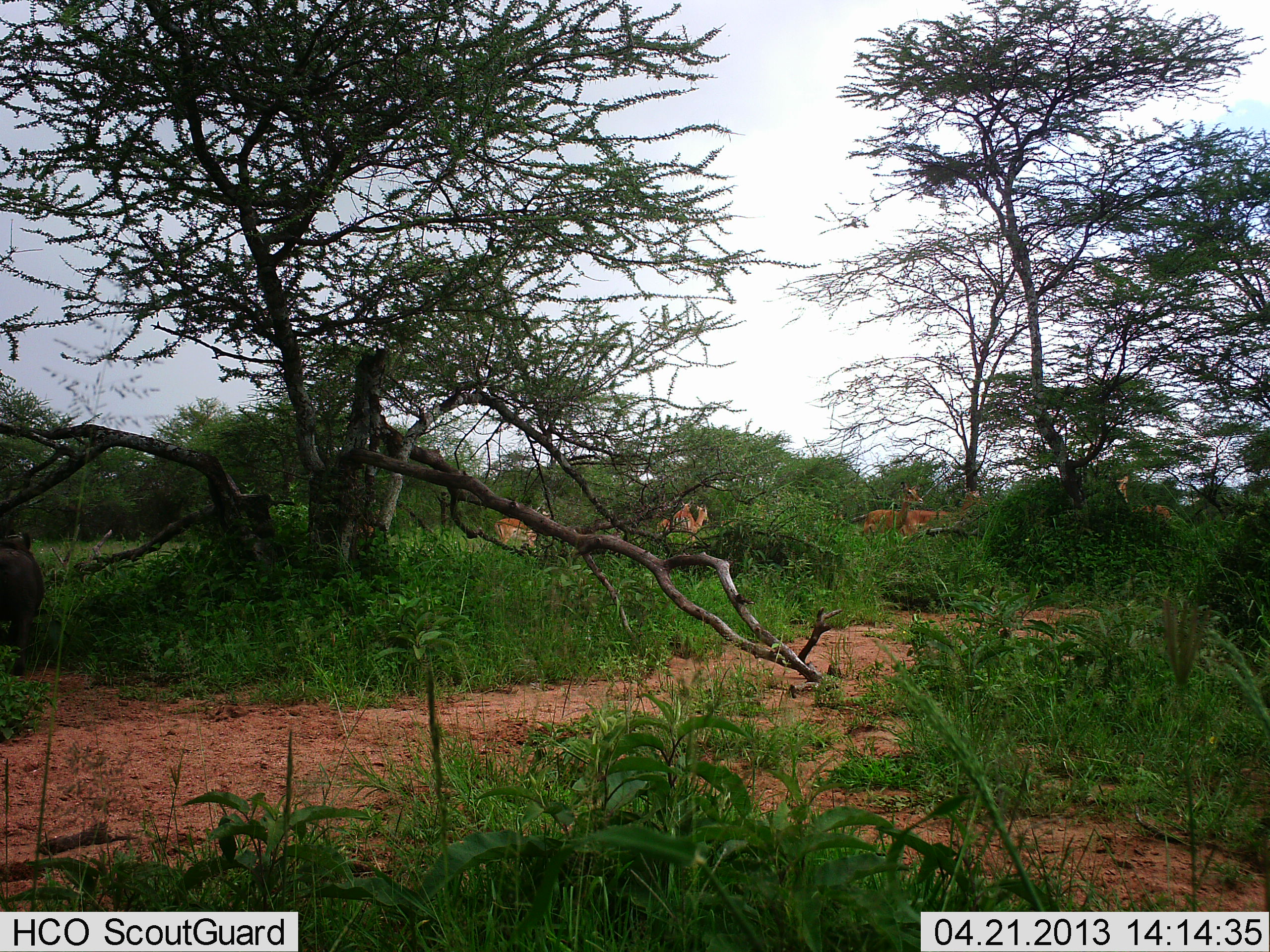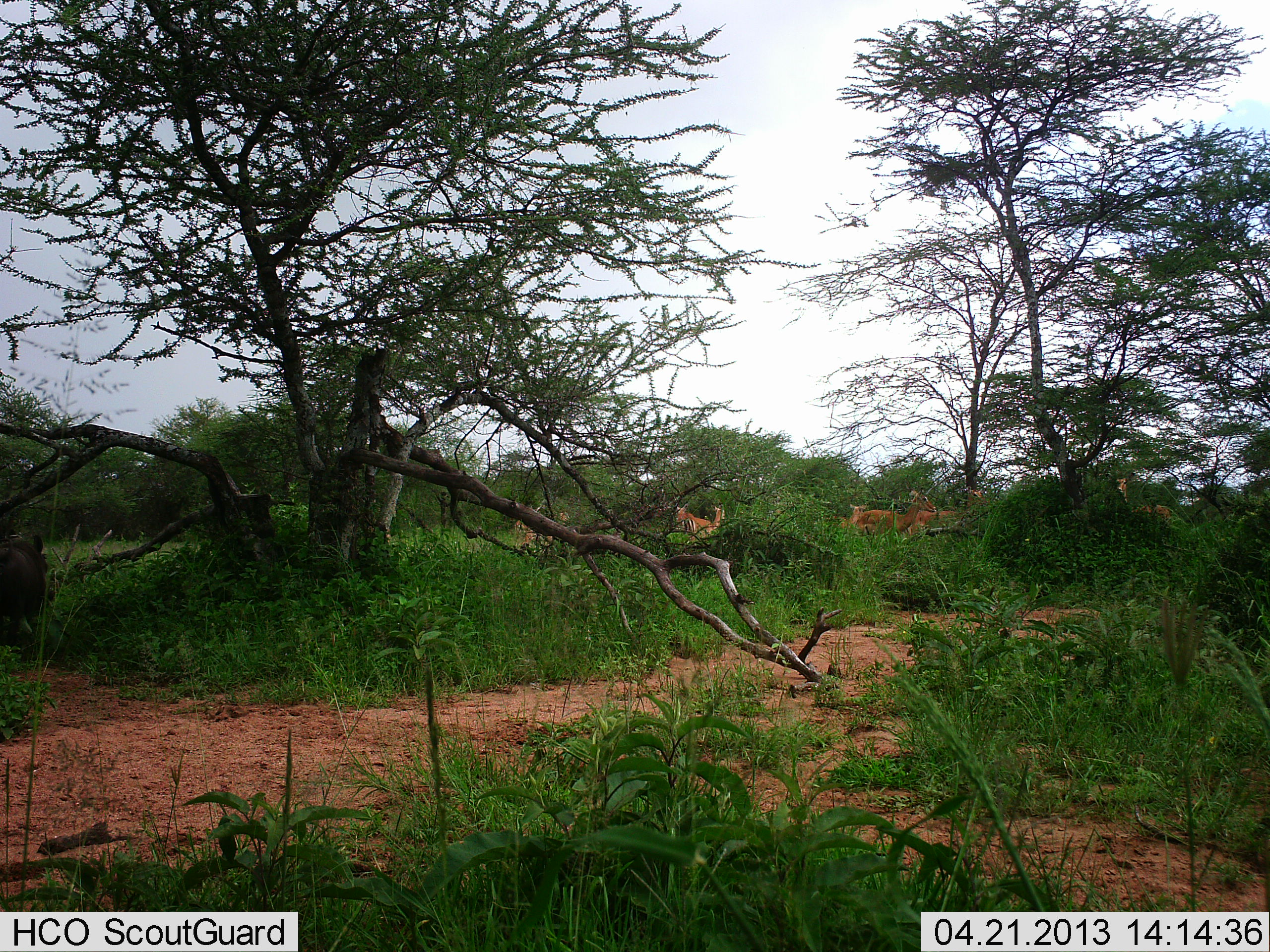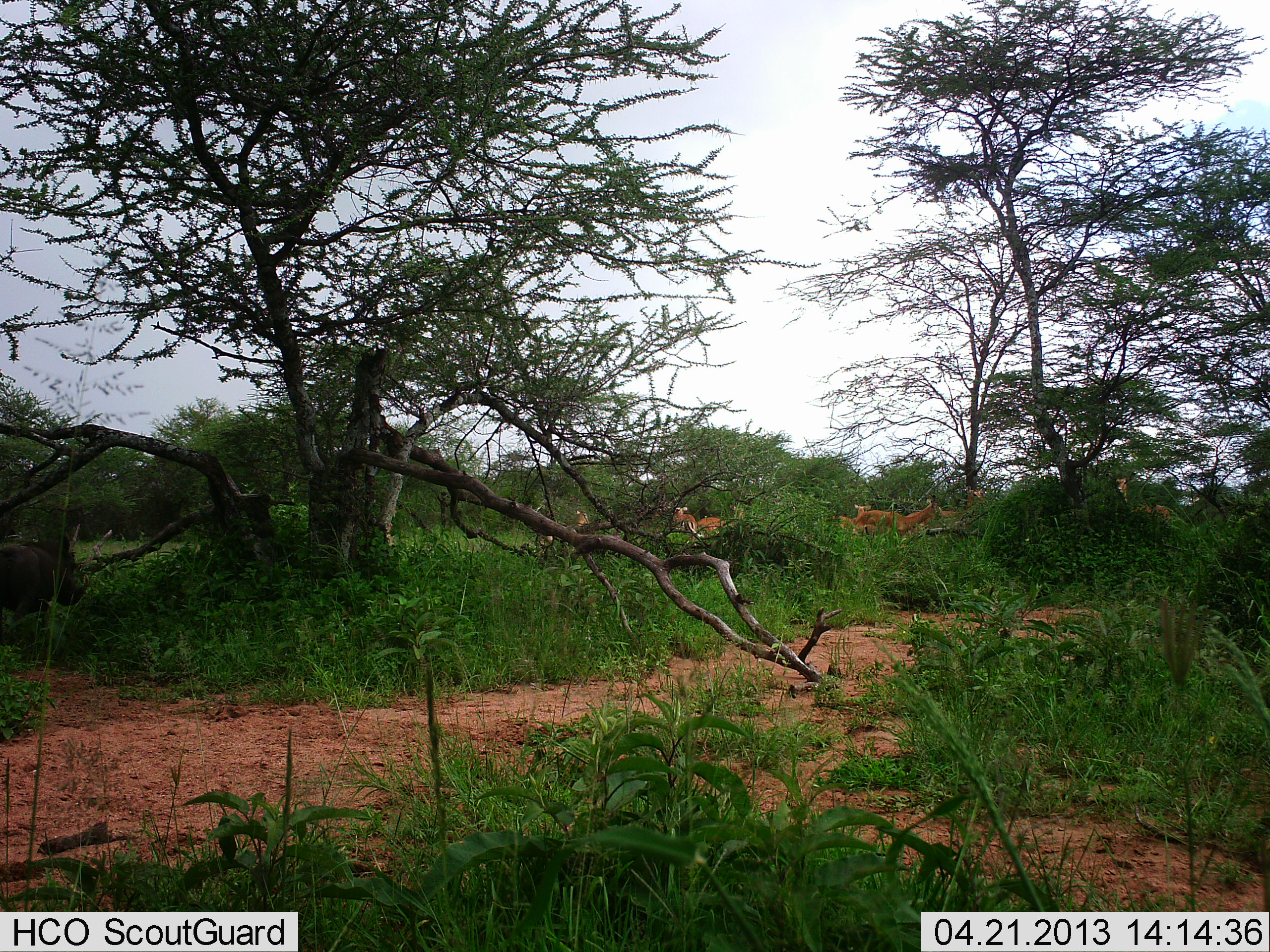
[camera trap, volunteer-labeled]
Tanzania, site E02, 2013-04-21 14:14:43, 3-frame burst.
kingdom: Animalia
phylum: Chordata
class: Mammalia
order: Artiodactyla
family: Bovidae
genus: Aepyceros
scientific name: Aepyceros melampus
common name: impala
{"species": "impala (Aepyceros melampus)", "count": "6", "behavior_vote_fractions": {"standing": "50%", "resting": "0%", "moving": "83%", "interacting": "0%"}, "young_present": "0%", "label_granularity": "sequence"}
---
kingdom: Animalia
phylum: Chordata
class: Mammalia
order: Artiodactyla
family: Suidae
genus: Phacochoerus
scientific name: Phacochoerus africanus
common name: warthog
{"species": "warthog (Phacochoerus africanus)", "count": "1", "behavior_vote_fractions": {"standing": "15%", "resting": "0%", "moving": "92%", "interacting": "0%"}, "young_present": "0%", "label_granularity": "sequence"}